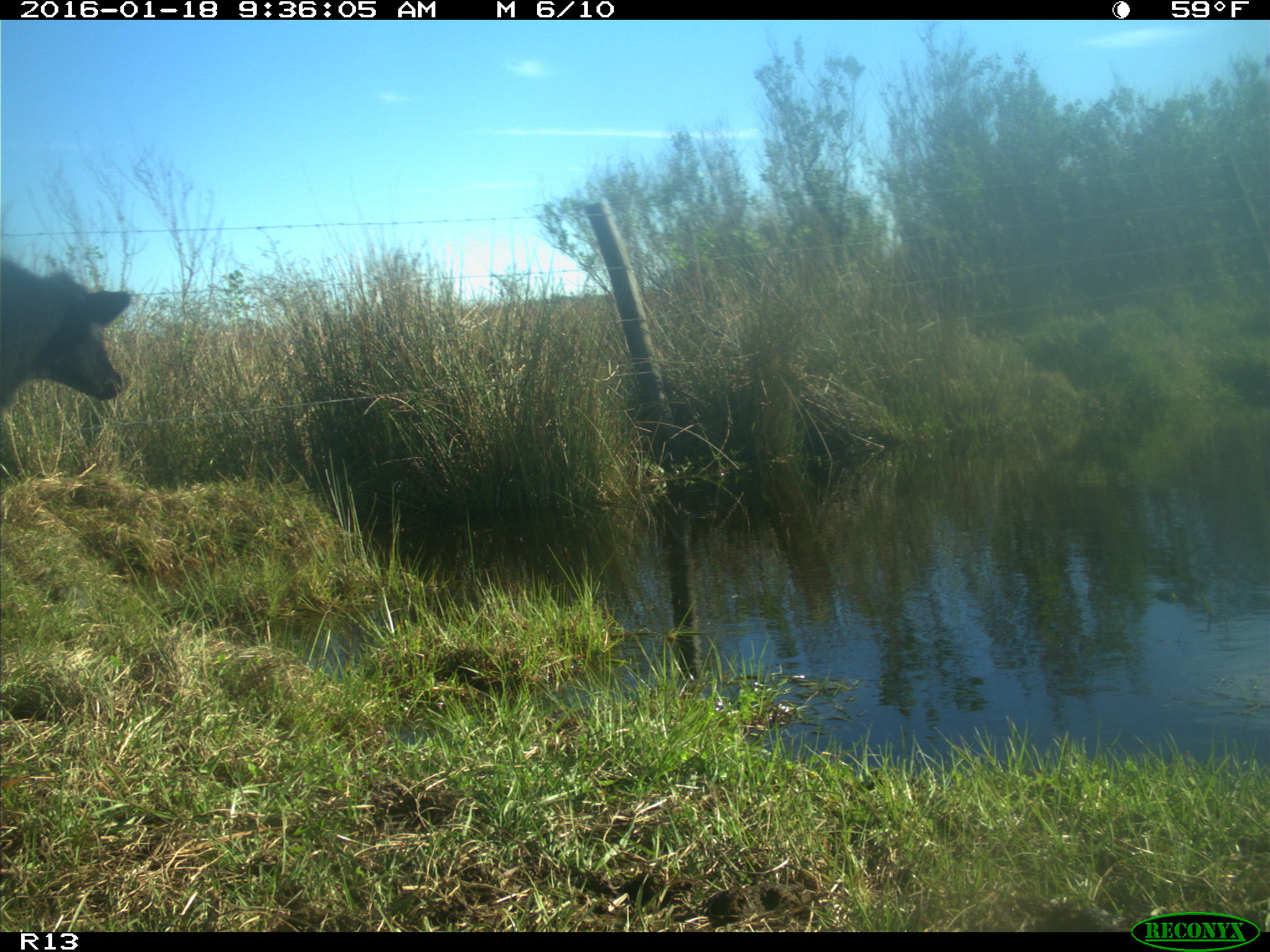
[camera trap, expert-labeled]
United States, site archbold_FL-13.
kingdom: Animalia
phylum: Chordata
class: Mammalia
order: Artiodactyla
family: Bovidae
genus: Bos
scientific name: Bos taurus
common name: domestic cow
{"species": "Bos taurus (domestic cow)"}